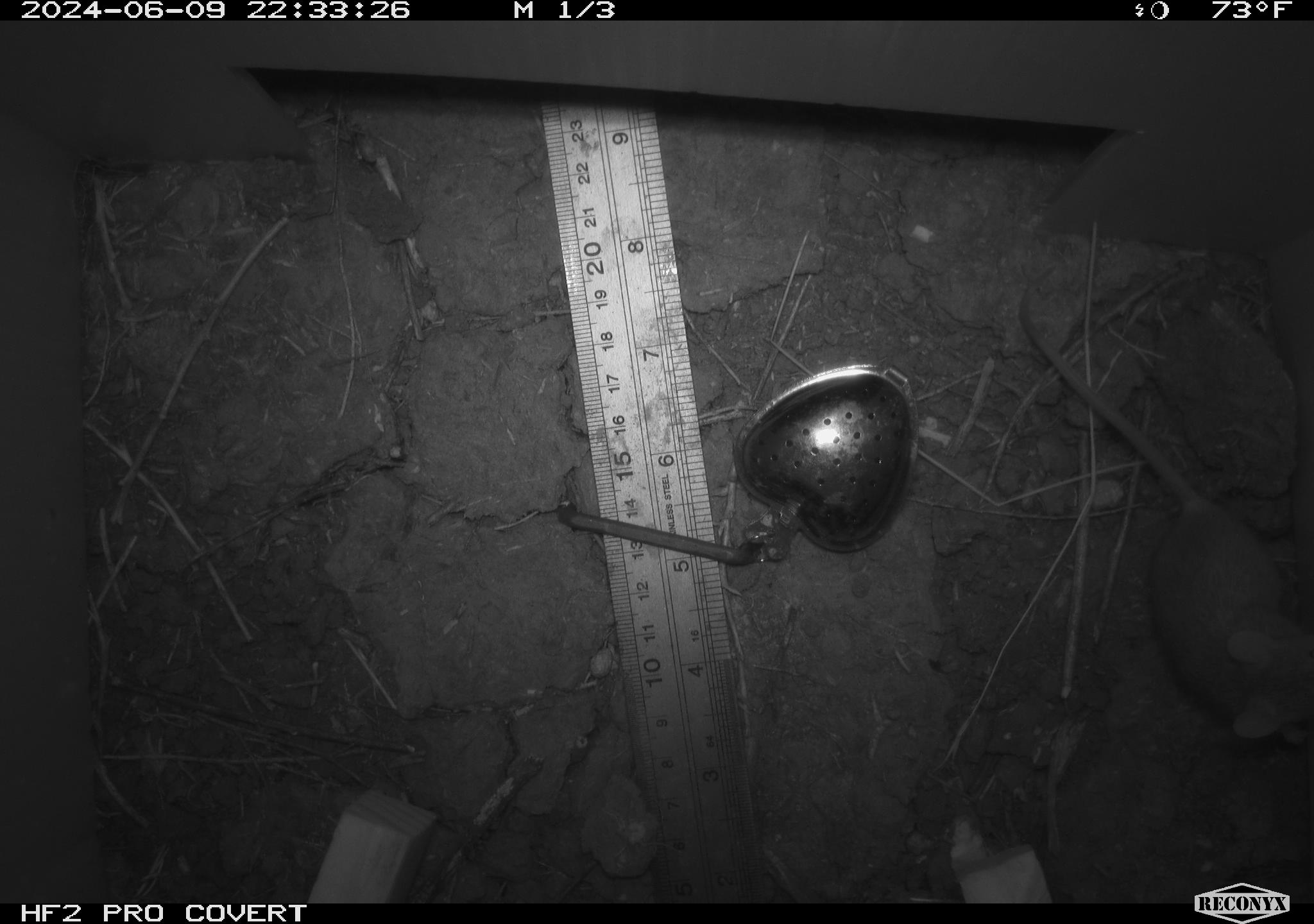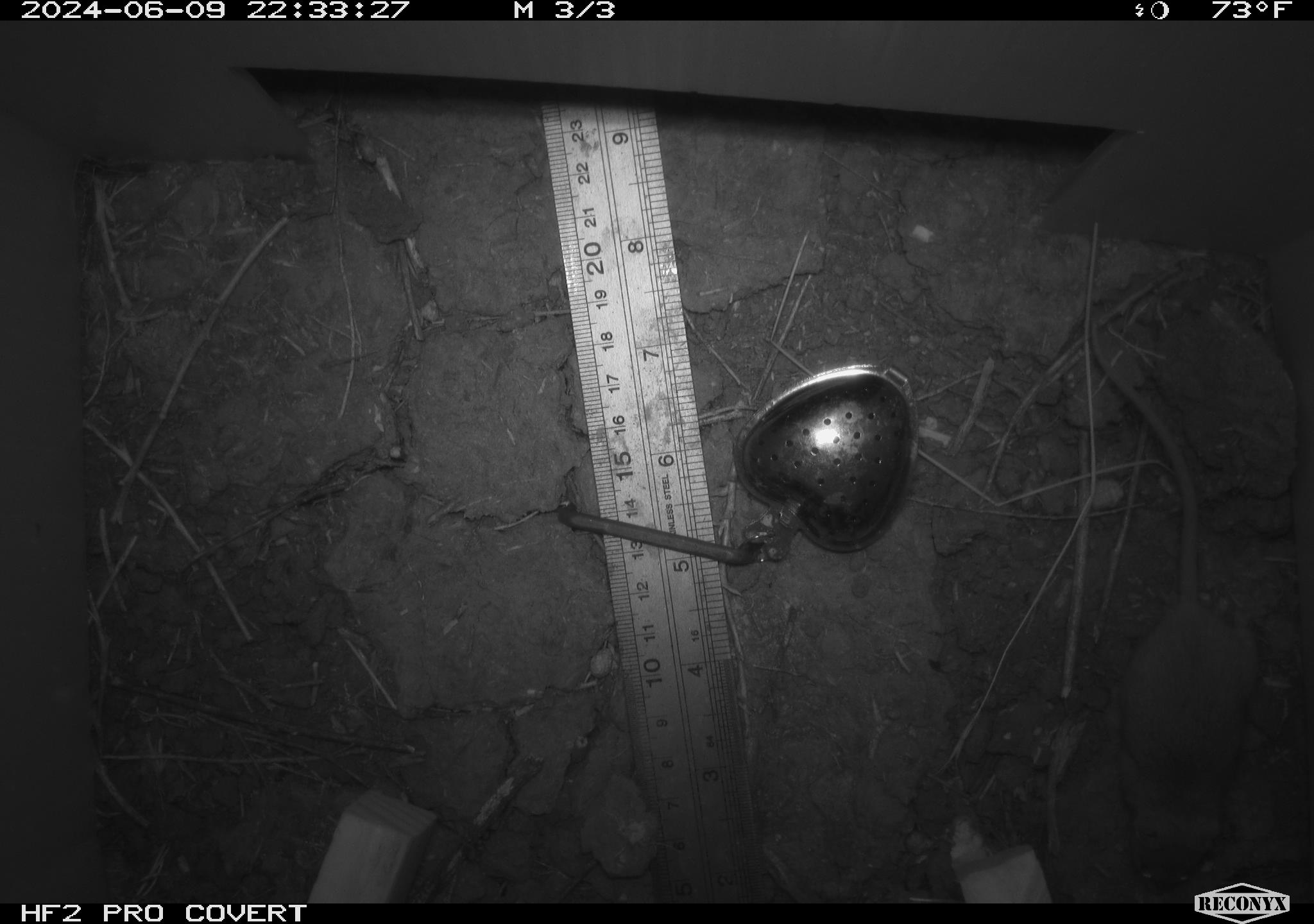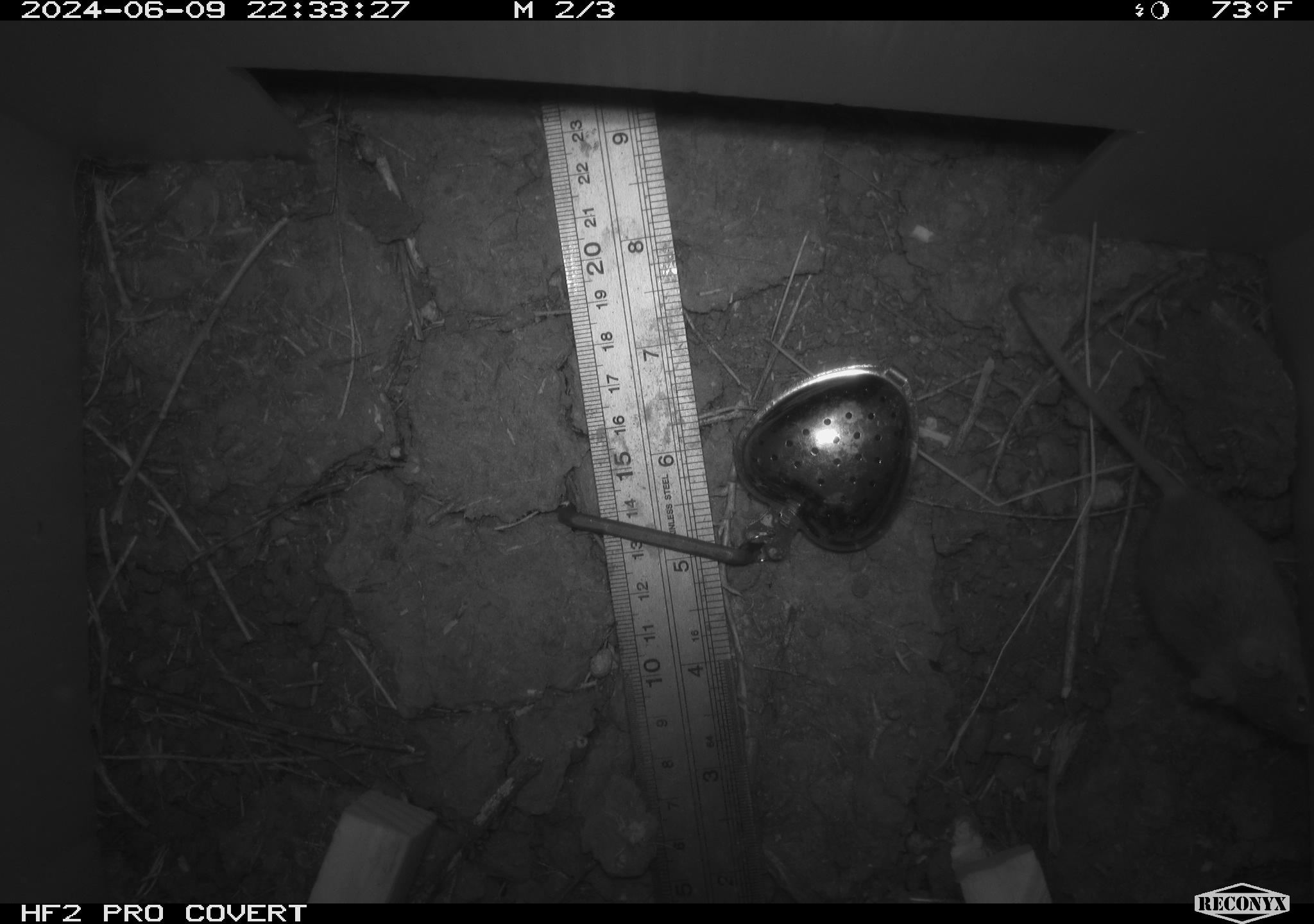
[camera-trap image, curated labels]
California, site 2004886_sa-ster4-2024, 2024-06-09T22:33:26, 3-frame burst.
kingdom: Animalia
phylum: Chordata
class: Mammalia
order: Rodentia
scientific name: Rodentia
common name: mouse species